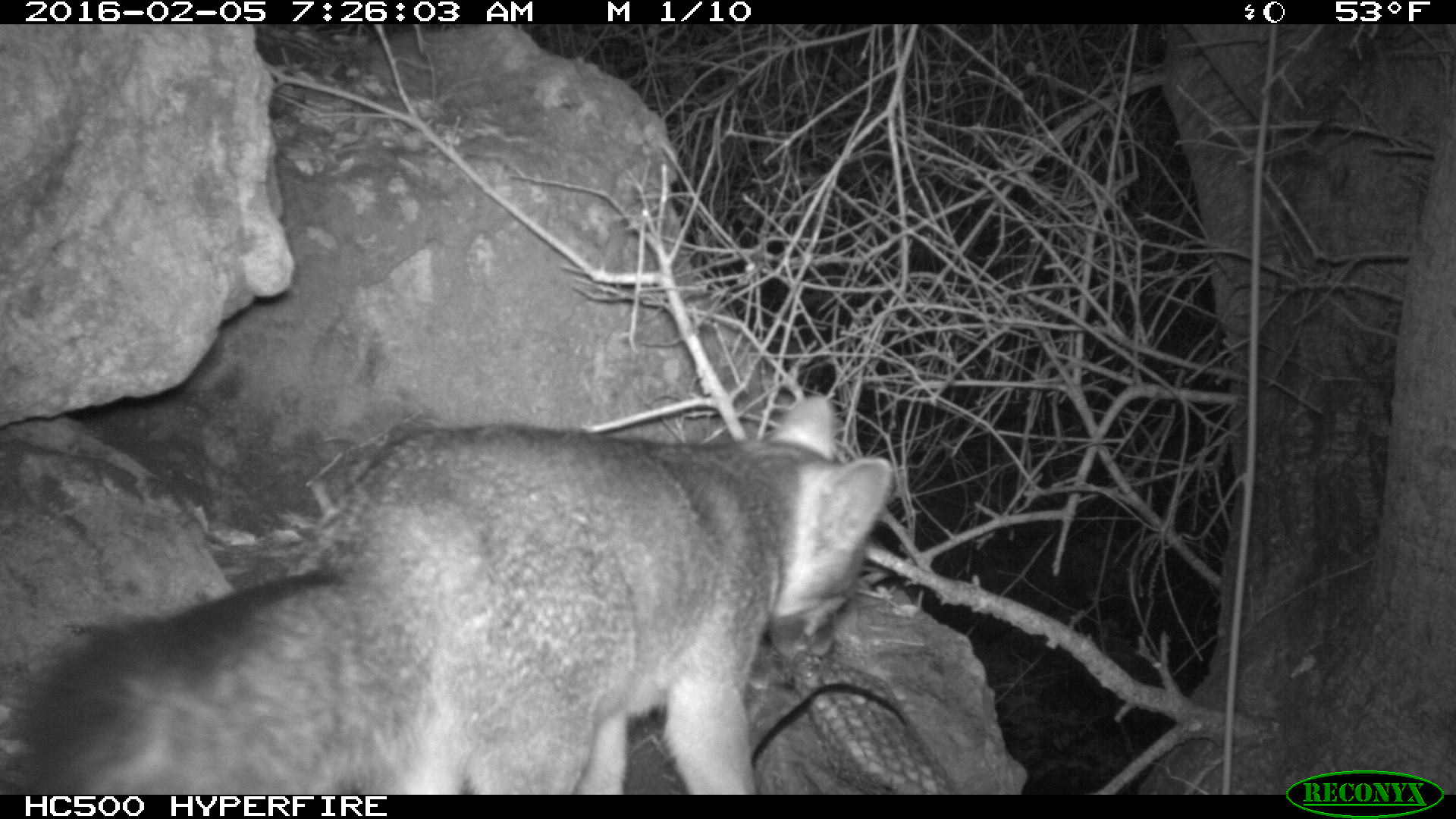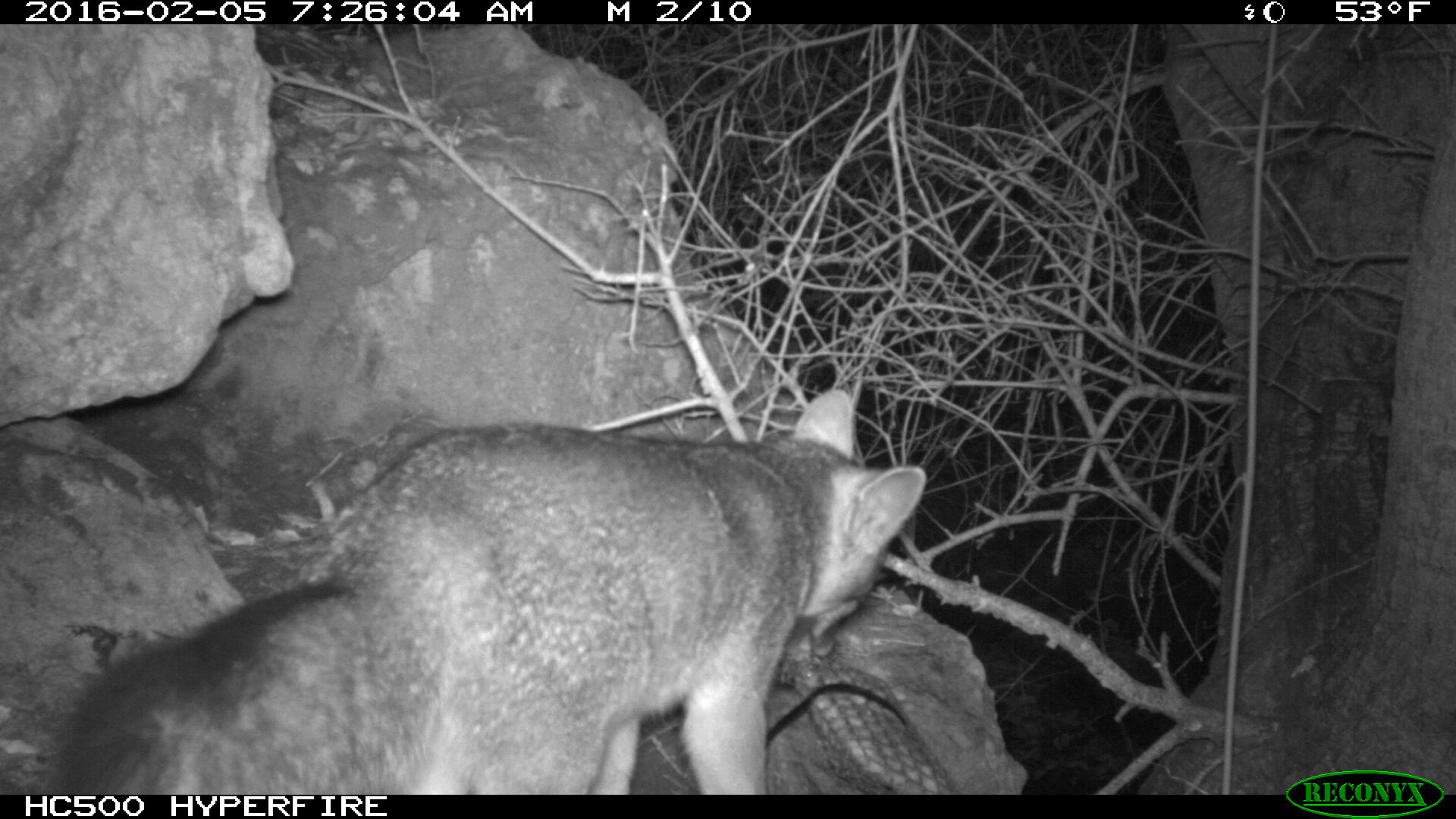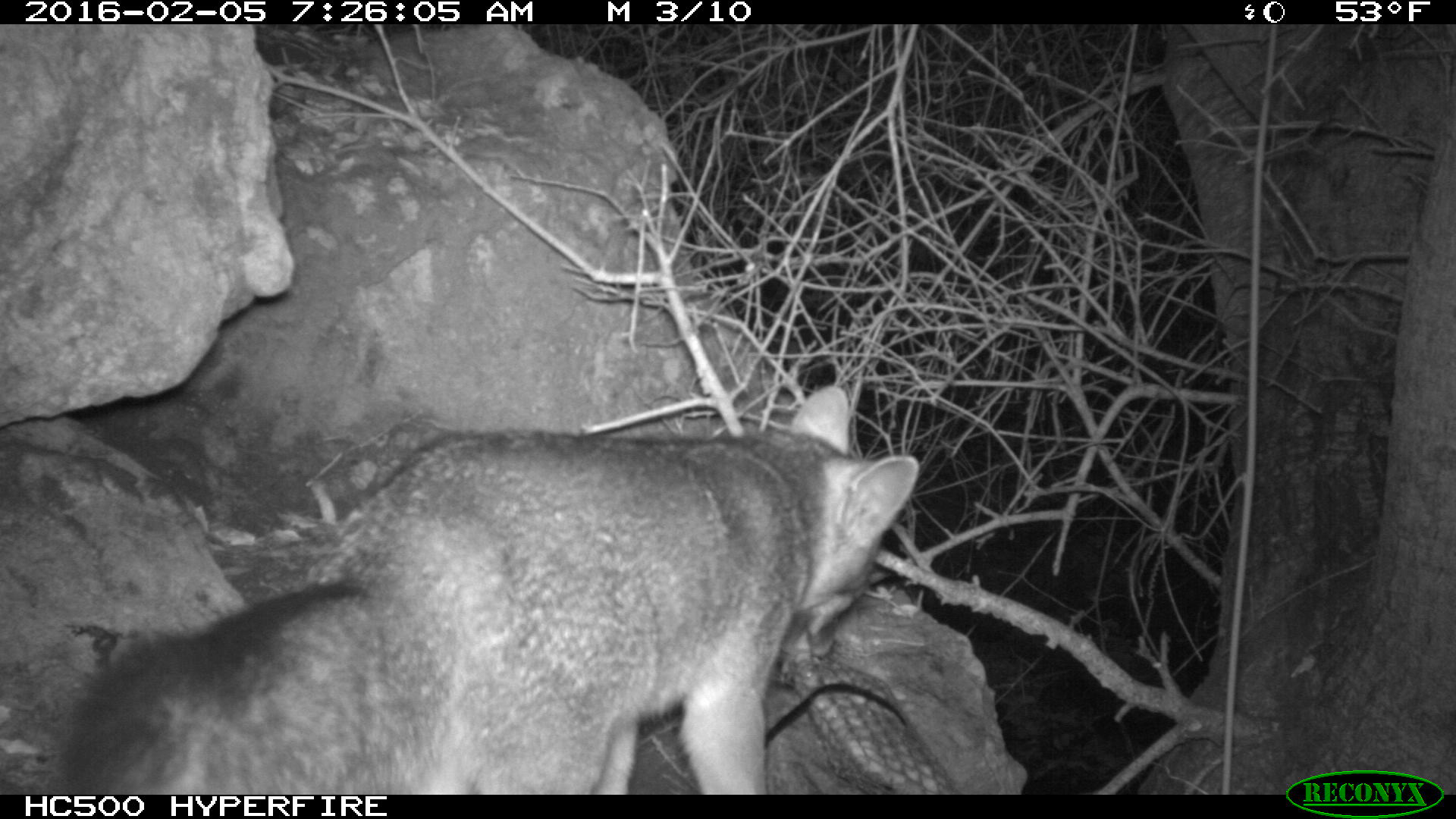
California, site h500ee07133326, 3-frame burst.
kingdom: Animalia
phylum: Chordata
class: Mammalia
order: Carnivora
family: Canidae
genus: Urocyon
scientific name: Urocyon littoralis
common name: island fox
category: fox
Fox (island fox) (Urocyon littoralis).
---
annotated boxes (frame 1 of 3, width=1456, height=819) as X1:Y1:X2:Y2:
fox: 0:394:893:795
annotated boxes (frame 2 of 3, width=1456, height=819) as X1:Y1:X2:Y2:
fox: 38:389:927:794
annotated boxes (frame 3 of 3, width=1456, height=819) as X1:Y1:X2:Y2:
fox: 51:386:918:795